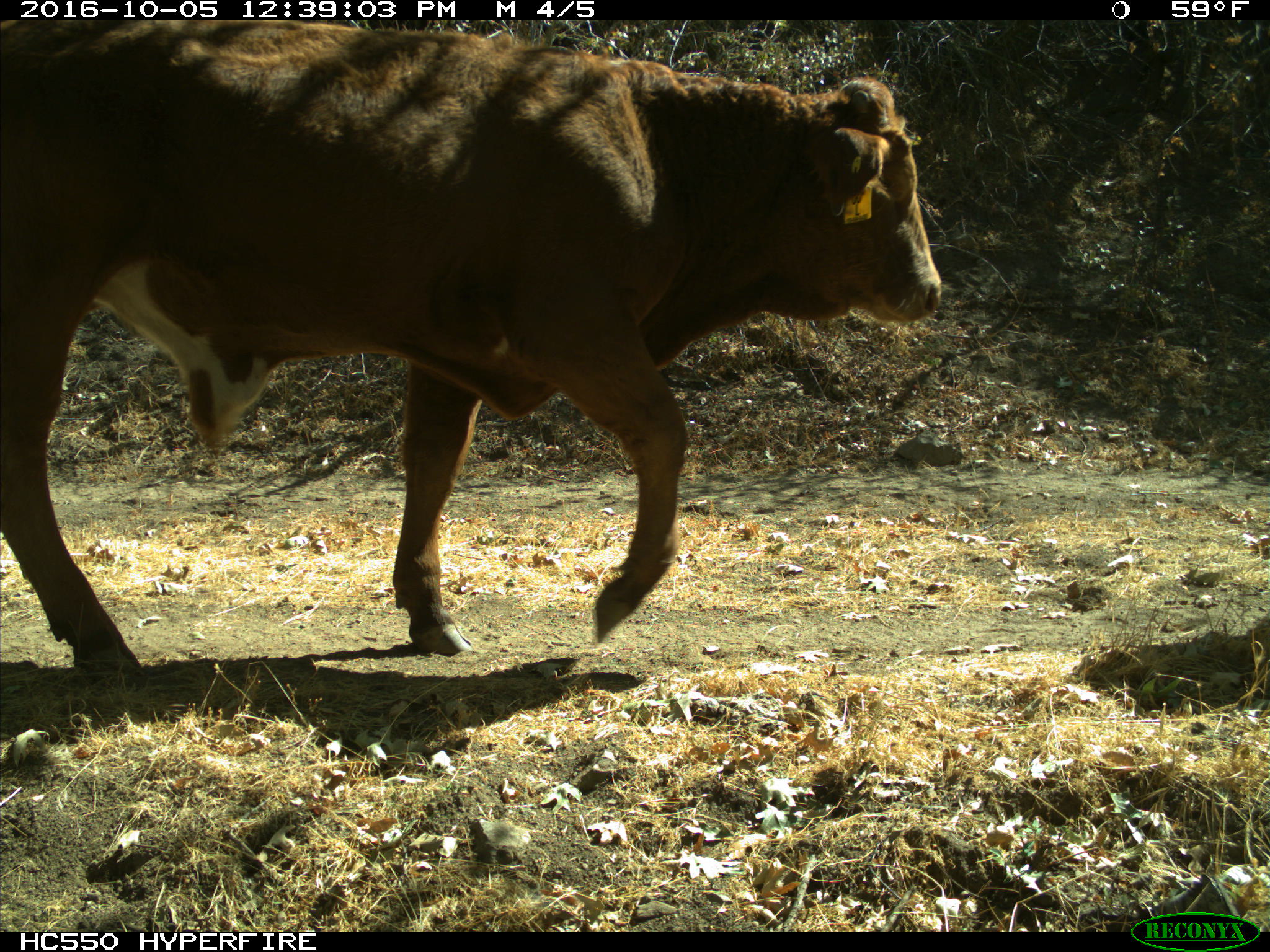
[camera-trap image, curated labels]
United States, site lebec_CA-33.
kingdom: Animalia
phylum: Chordata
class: Mammalia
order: Artiodactyla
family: Bovidae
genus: Bos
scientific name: Bos taurus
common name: domestic cow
Bos taurus (domestic cow).